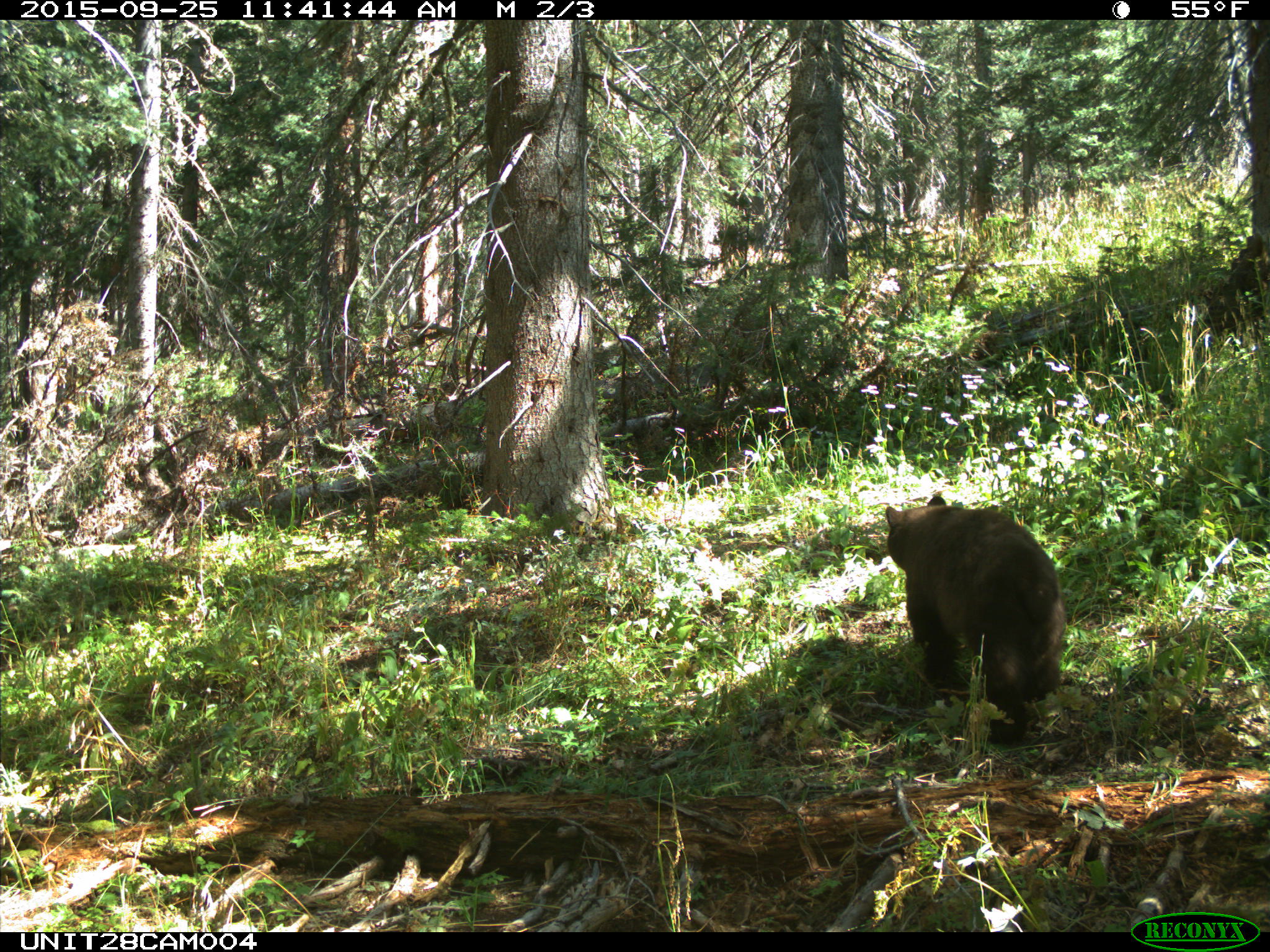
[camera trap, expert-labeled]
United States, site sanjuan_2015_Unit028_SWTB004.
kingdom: Animalia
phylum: Chordata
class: Mammalia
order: Carnivora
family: Ursidae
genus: Ursus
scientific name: Ursus americanus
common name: american black bear